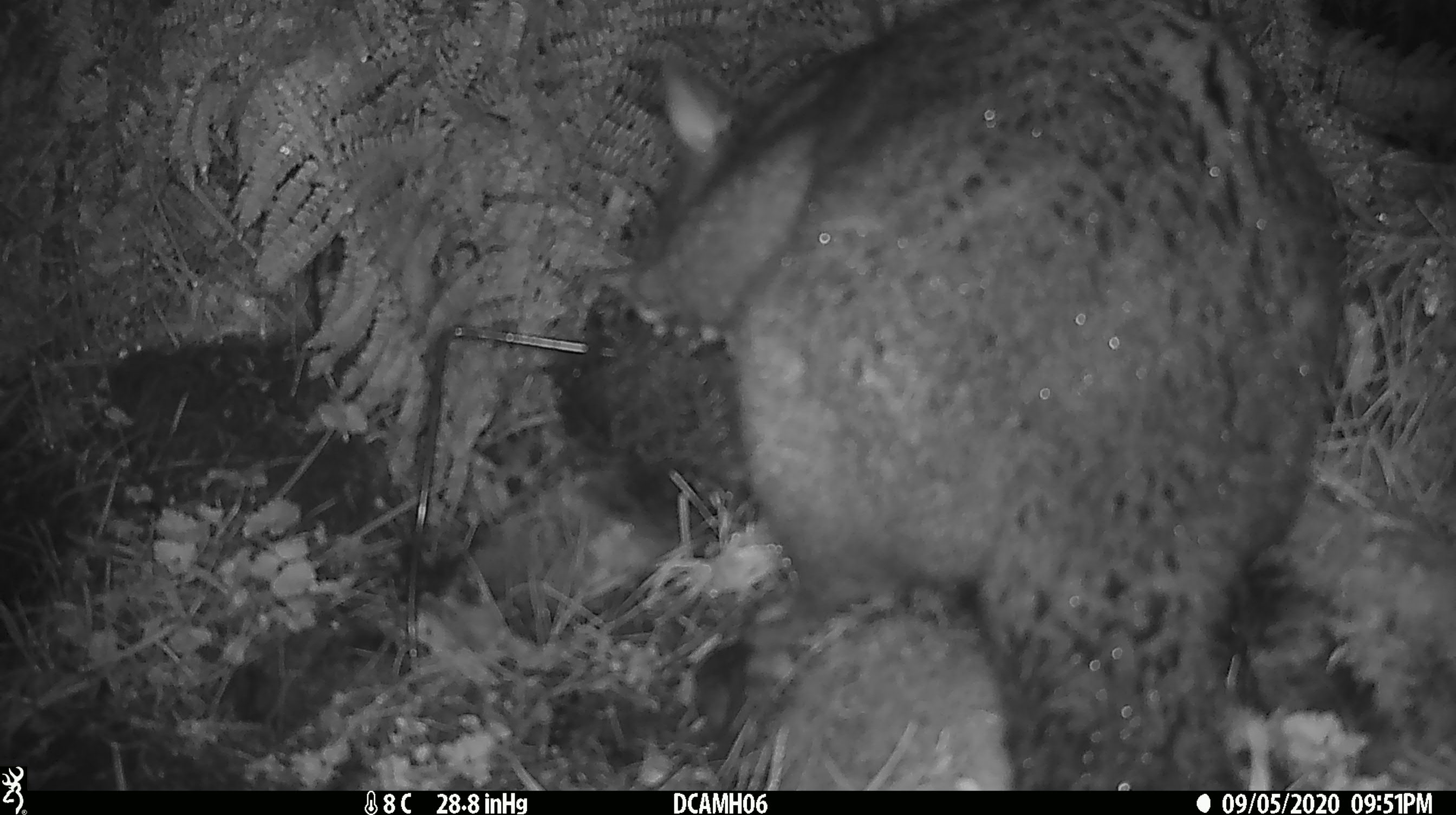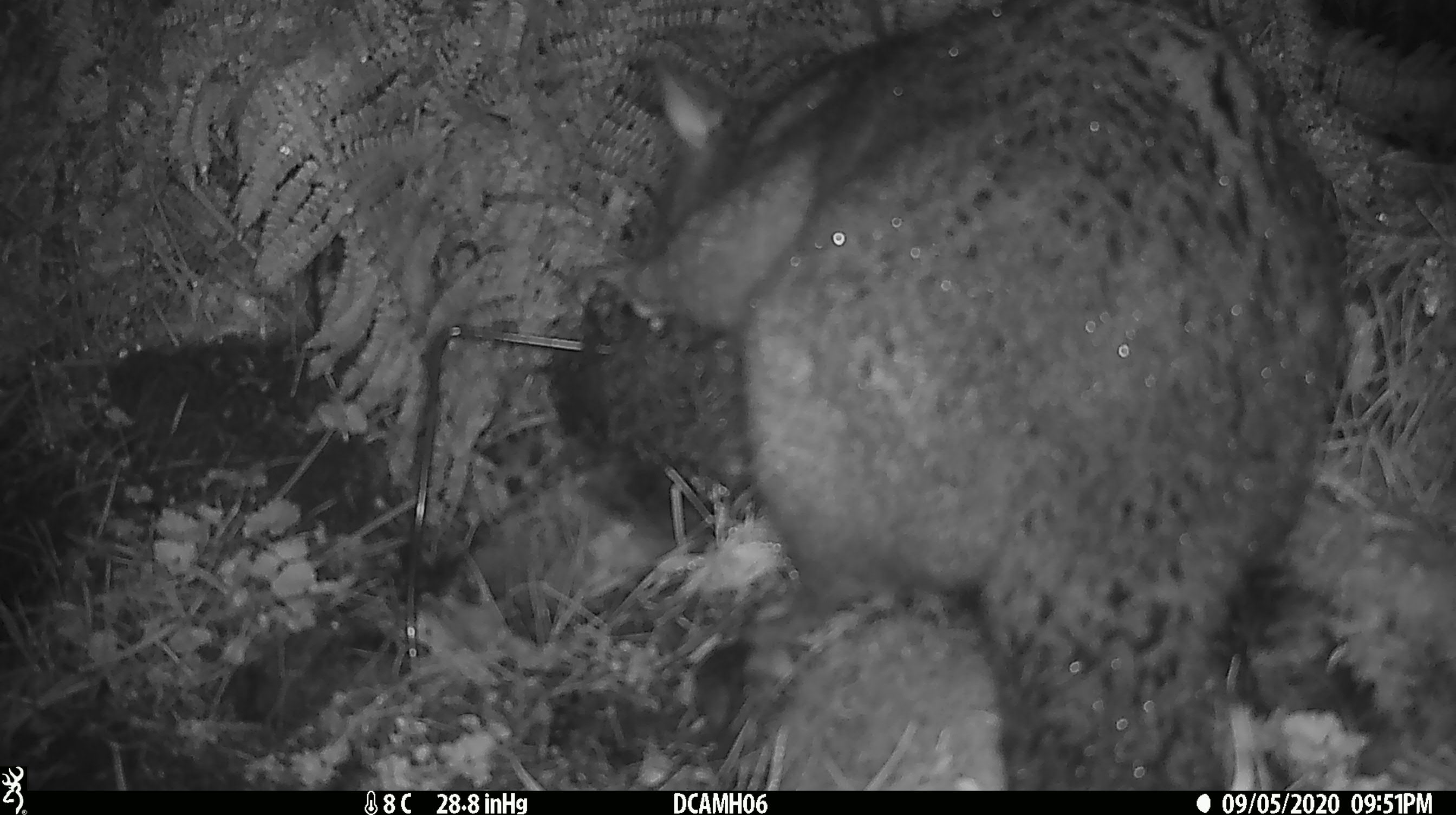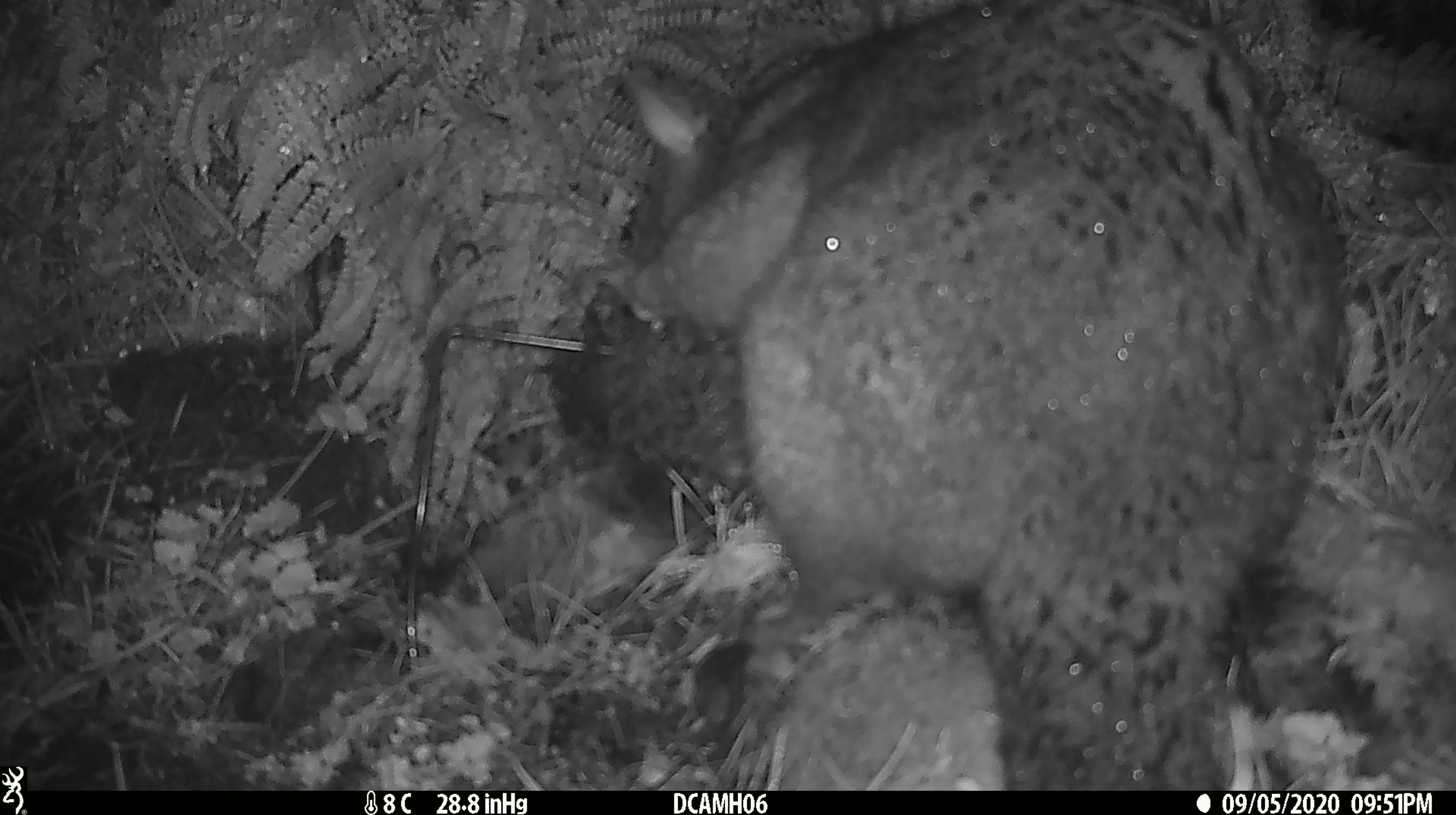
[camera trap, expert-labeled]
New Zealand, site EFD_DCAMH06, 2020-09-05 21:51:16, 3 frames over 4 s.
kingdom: Animalia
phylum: Chordata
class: Mammalia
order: Diprotodontia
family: Phalangeridae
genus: Trichosurus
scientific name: Trichosurus vulpecula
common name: common brushtail possum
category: possum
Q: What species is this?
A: Possum (common brushtail possum) (Trichosurus vulpecula).